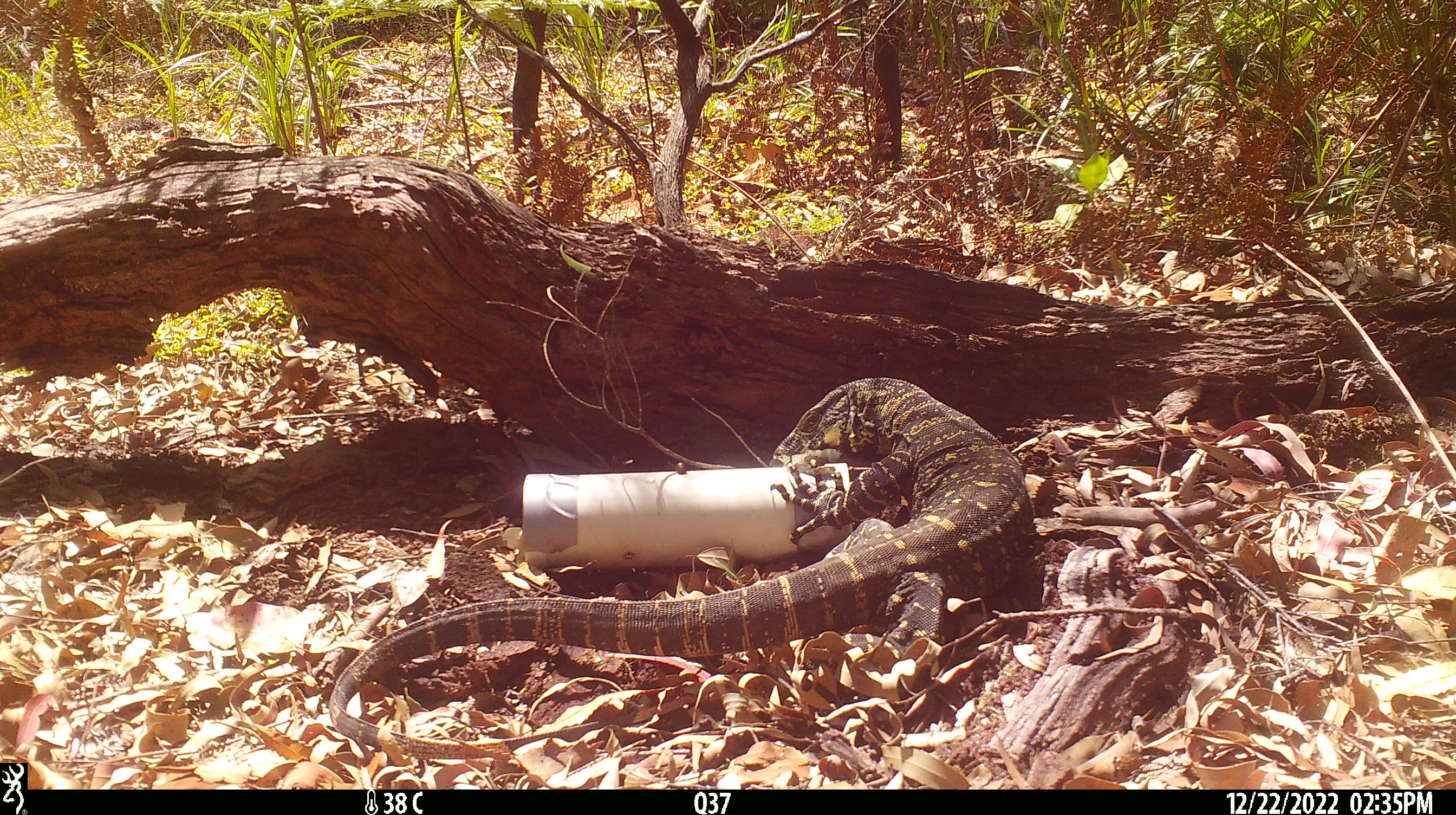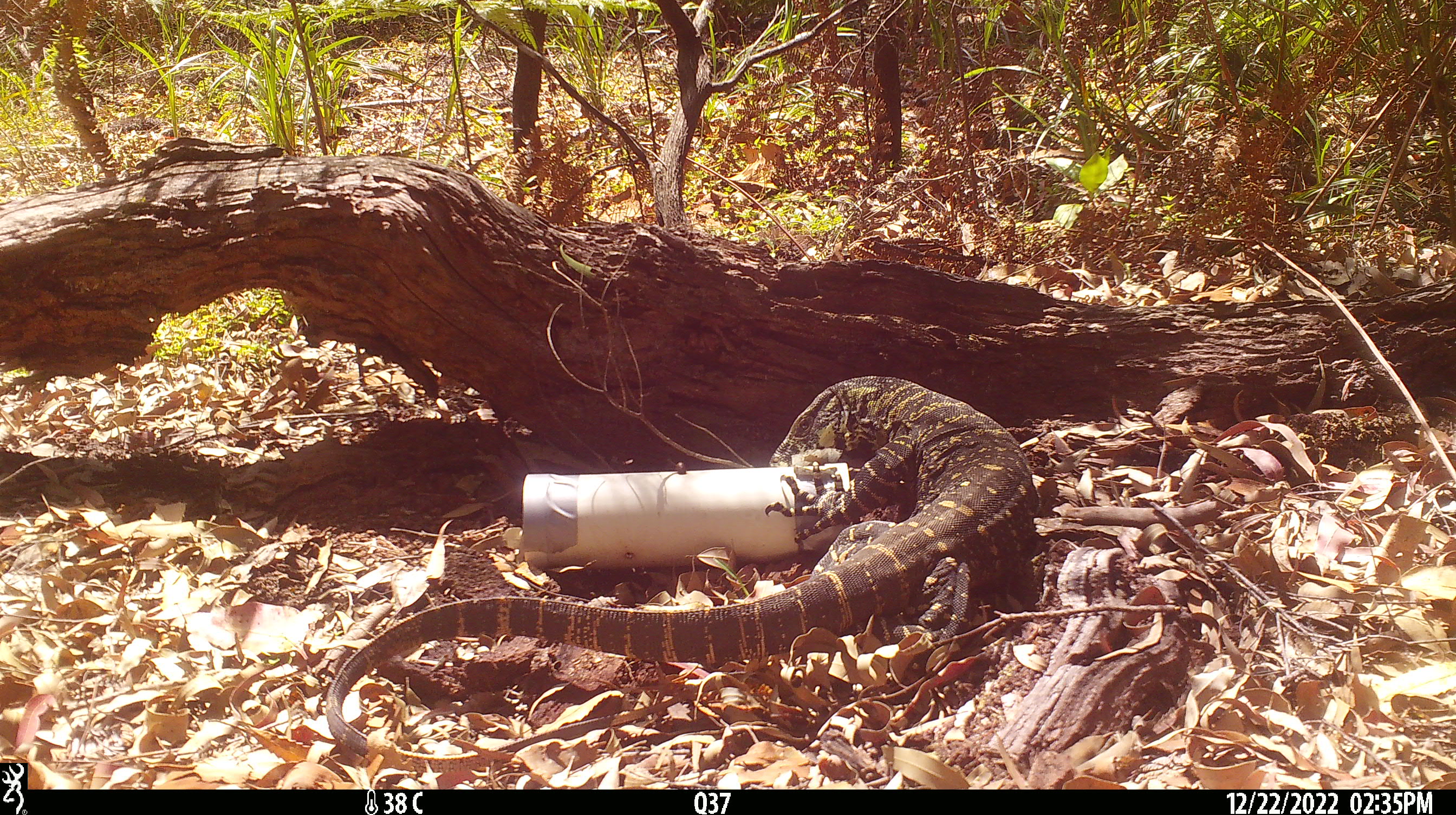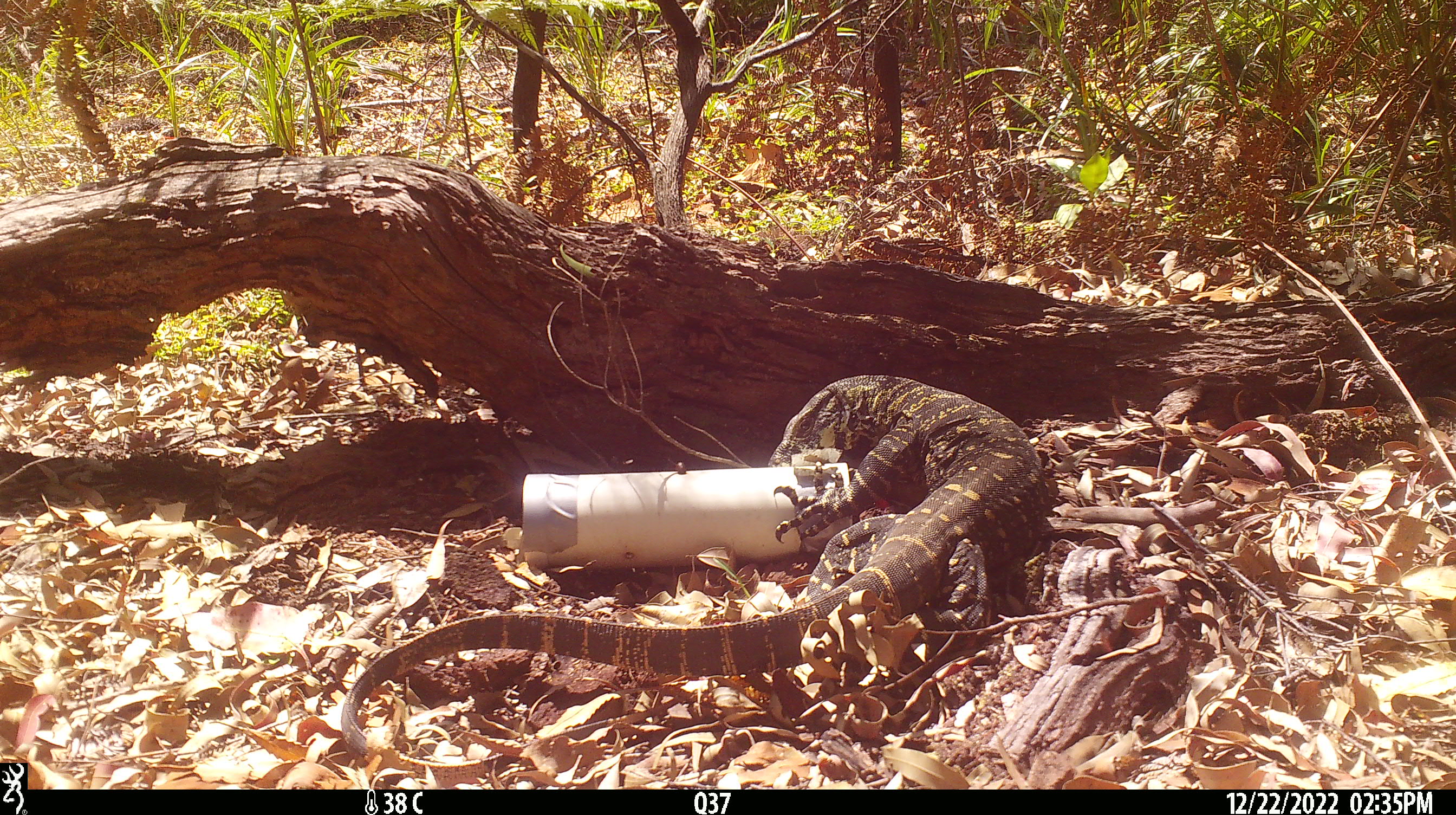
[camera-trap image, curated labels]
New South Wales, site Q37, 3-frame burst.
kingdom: Animalia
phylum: Chordata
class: Reptilia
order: Squamata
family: Varanidae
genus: Varanus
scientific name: Varanus varius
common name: lace monitor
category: goanna